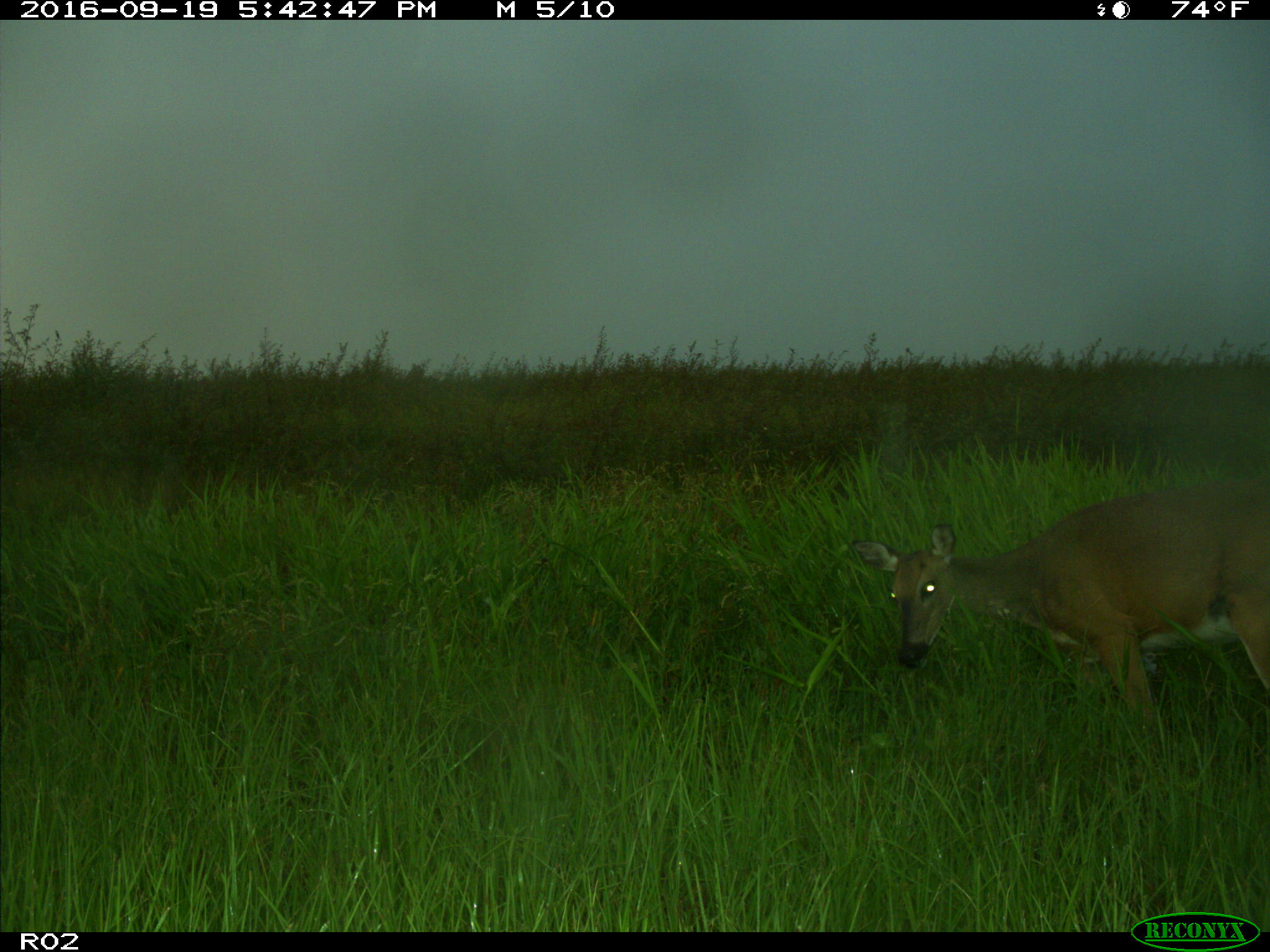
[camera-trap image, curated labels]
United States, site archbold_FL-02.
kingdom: Animalia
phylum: Chordata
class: Mammalia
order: Artiodactyla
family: Cervidae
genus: Odocoileus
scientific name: Odocoileus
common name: deer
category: unidentified deer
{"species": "unidentified deer (deer) (Odocoileus)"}